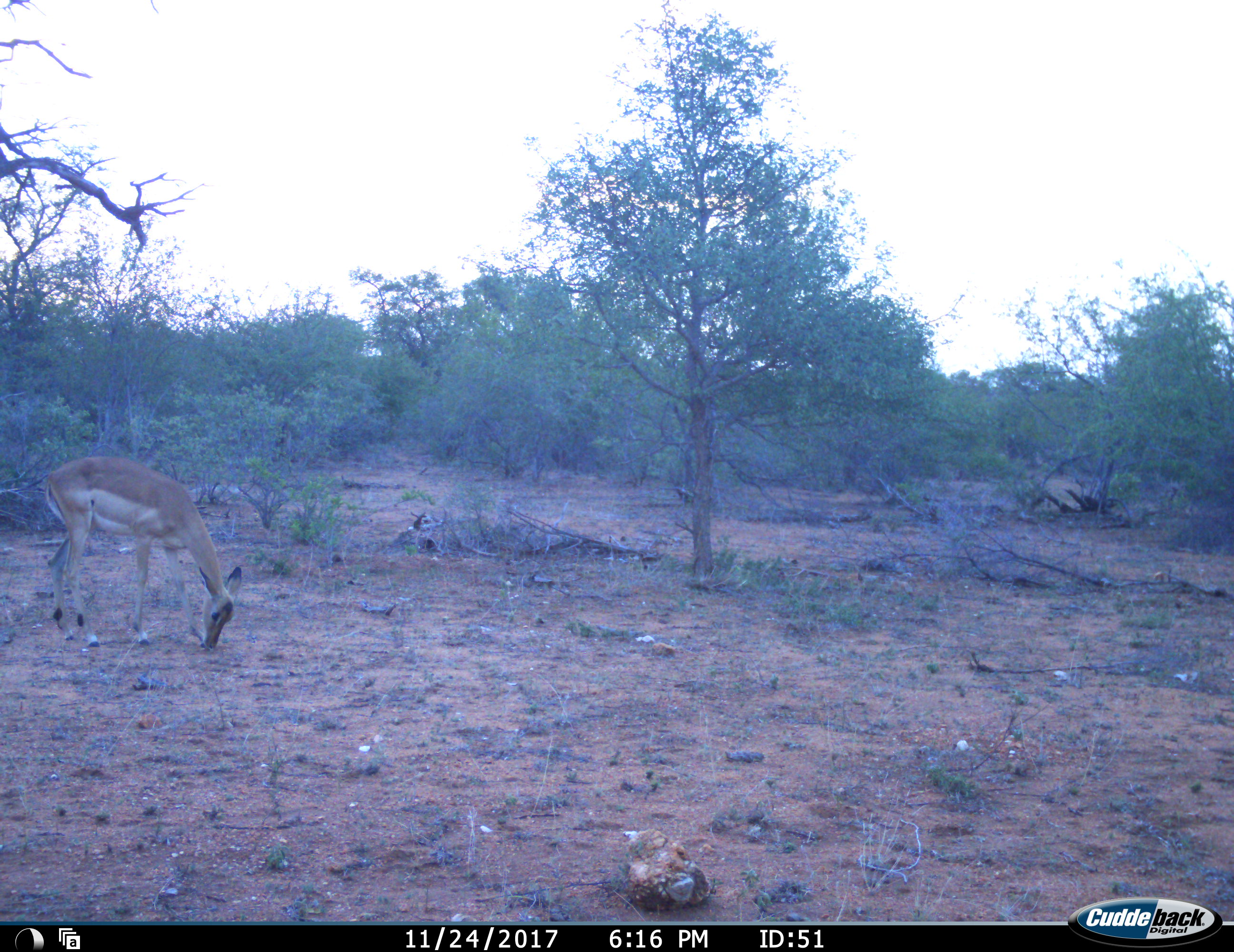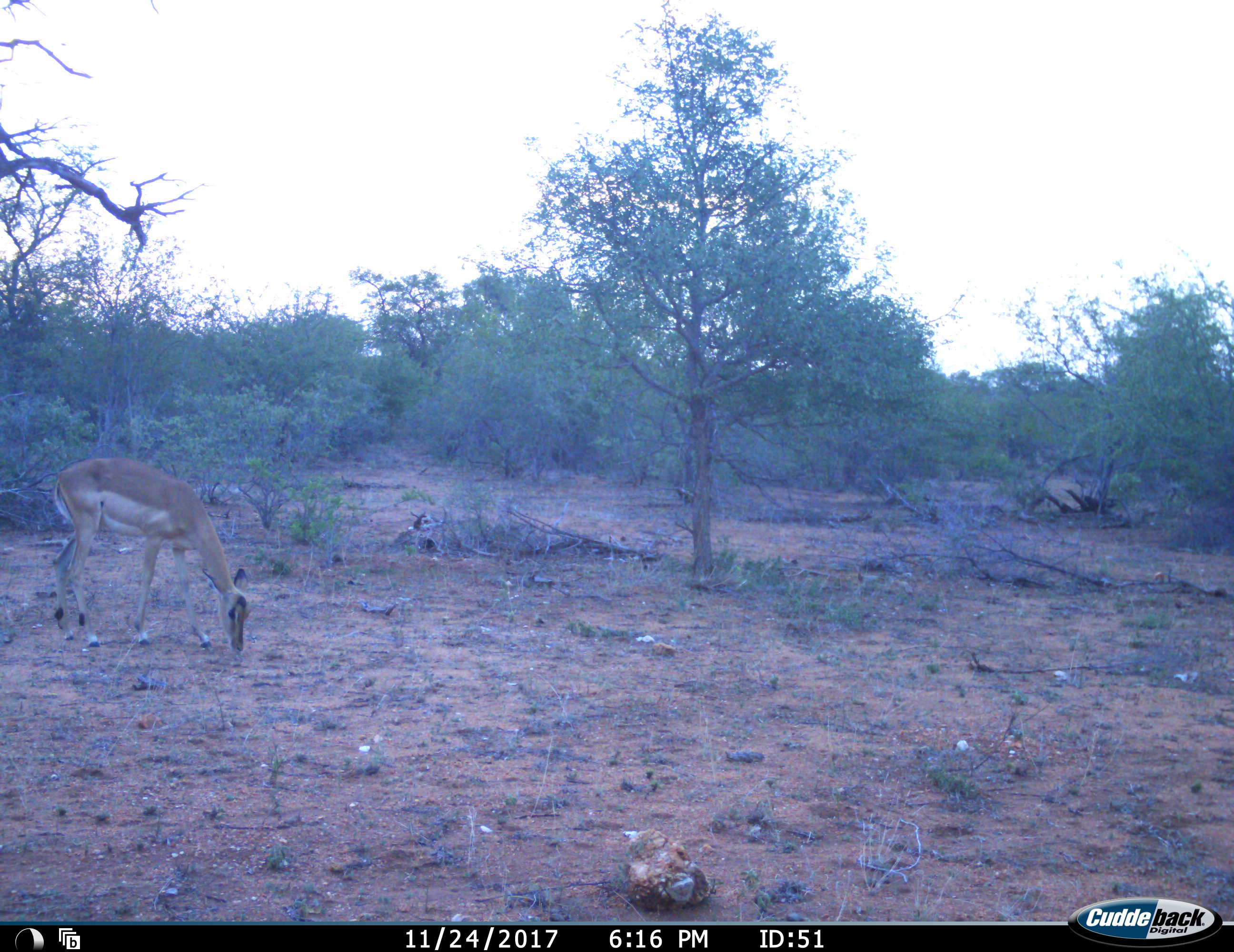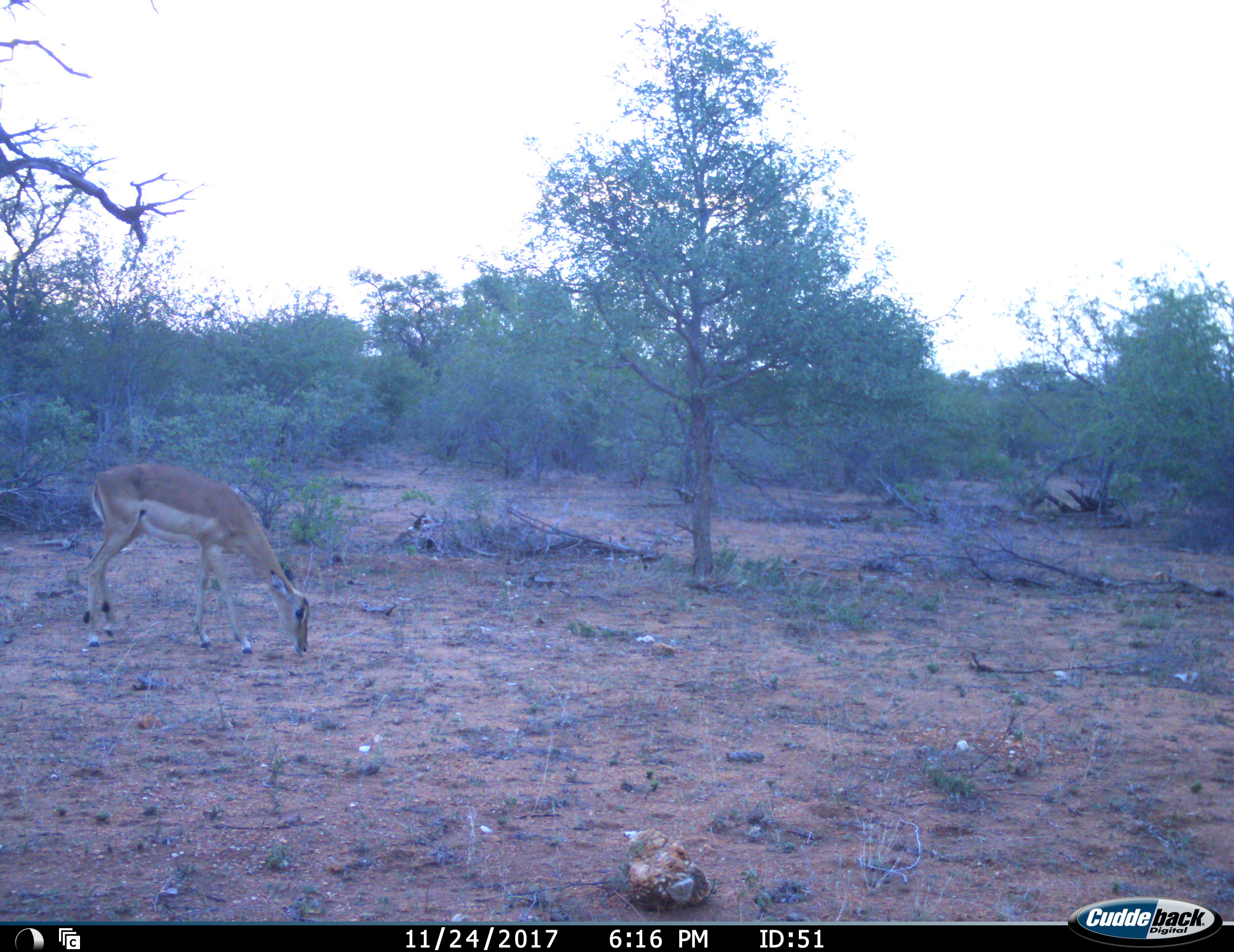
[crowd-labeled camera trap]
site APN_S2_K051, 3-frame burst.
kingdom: Animalia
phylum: Chordata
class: Mammalia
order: Artiodactyla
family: Bovidae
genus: Aepyceros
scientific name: Aepyceros melampus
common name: impala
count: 1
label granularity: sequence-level